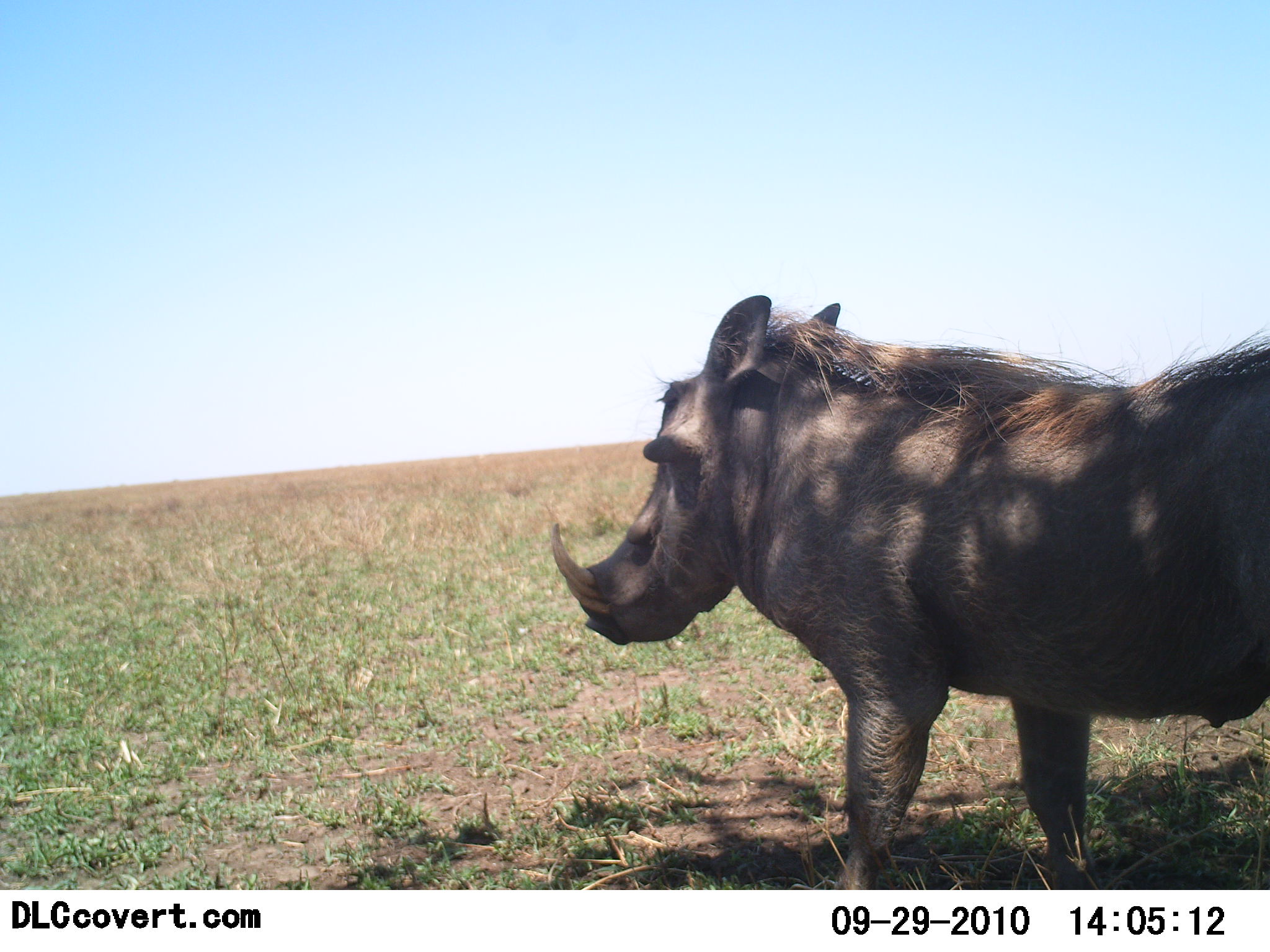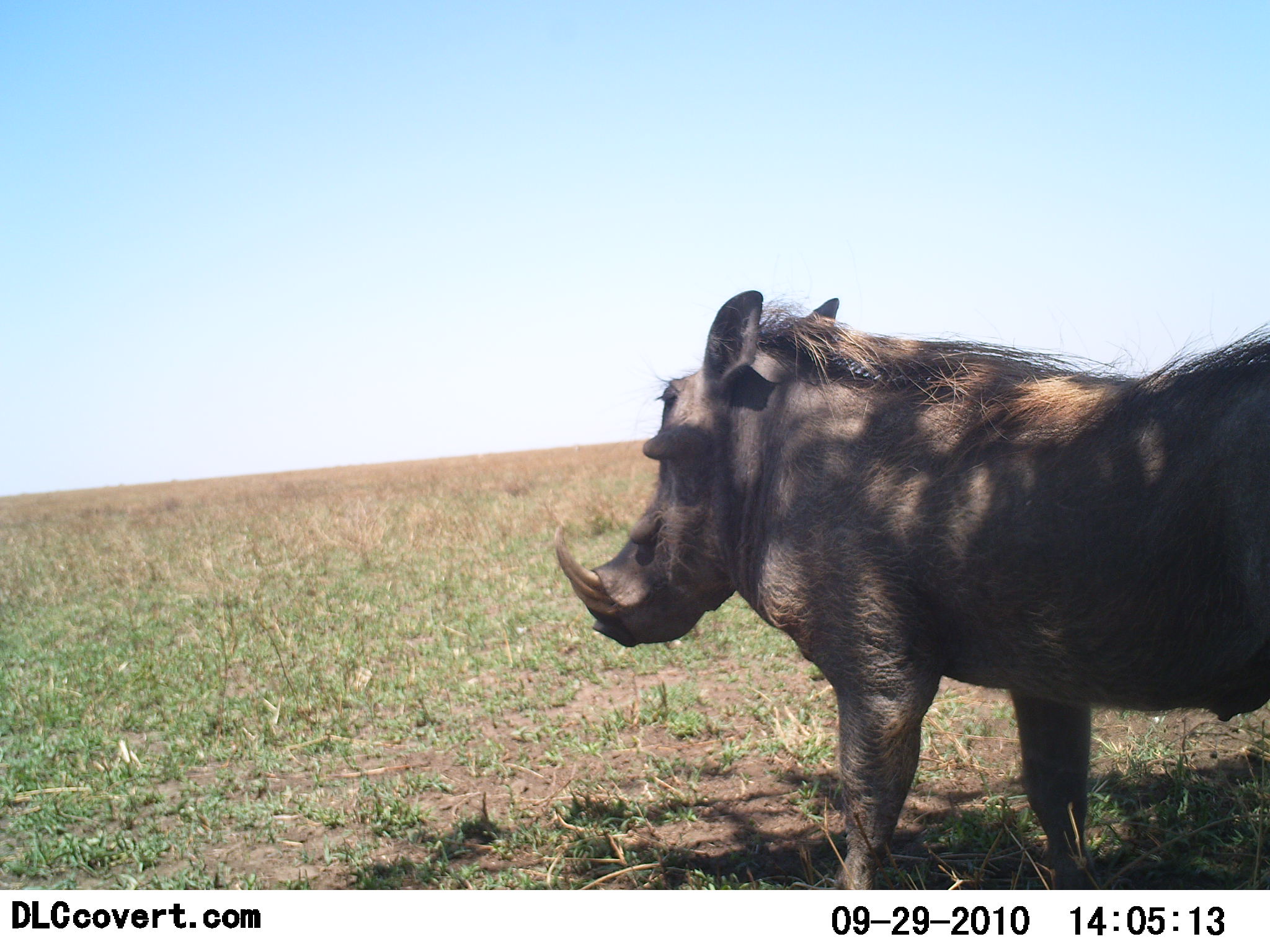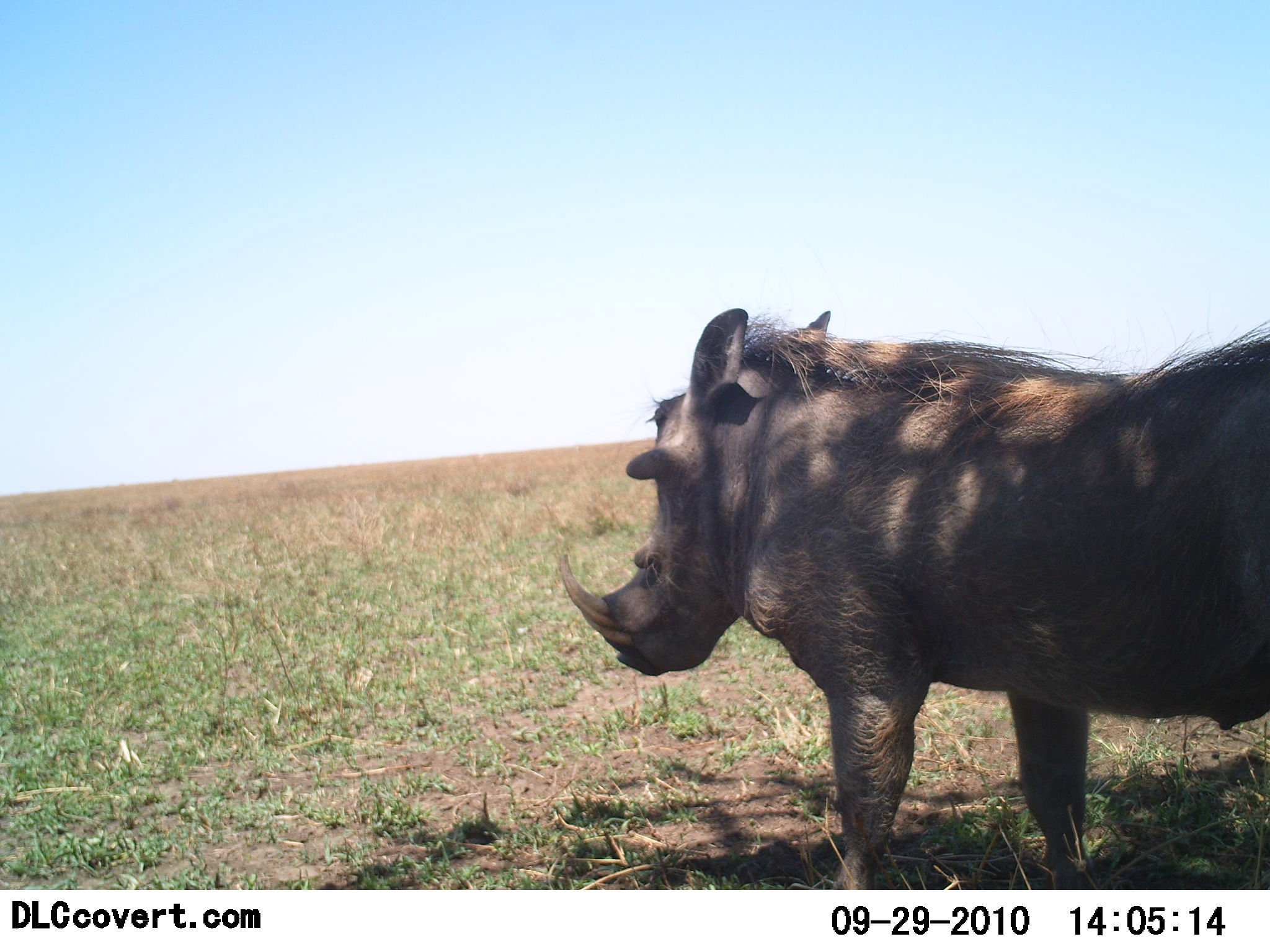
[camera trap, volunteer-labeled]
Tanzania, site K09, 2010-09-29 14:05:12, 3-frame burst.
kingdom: Animalia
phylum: Chordata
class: Mammalia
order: Artiodactyla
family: Suidae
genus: Phacochoerus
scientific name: Phacochoerus africanus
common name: warthog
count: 1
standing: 100%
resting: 0%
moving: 0%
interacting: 0%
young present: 0%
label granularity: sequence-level